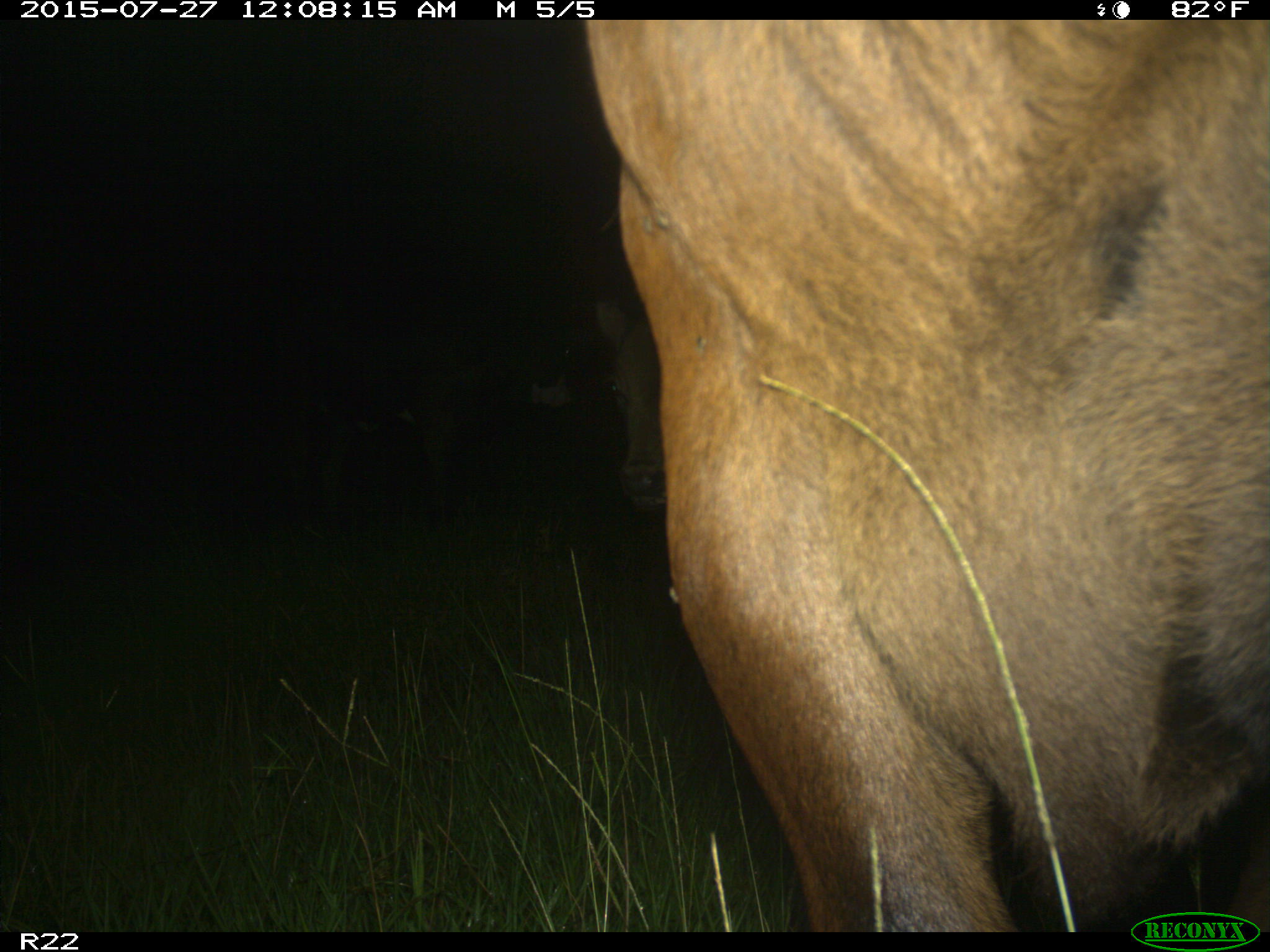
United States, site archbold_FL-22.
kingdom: Animalia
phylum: Chordata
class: Mammalia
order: Artiodactyla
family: Bovidae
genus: Bos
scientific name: Bos taurus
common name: domestic cow